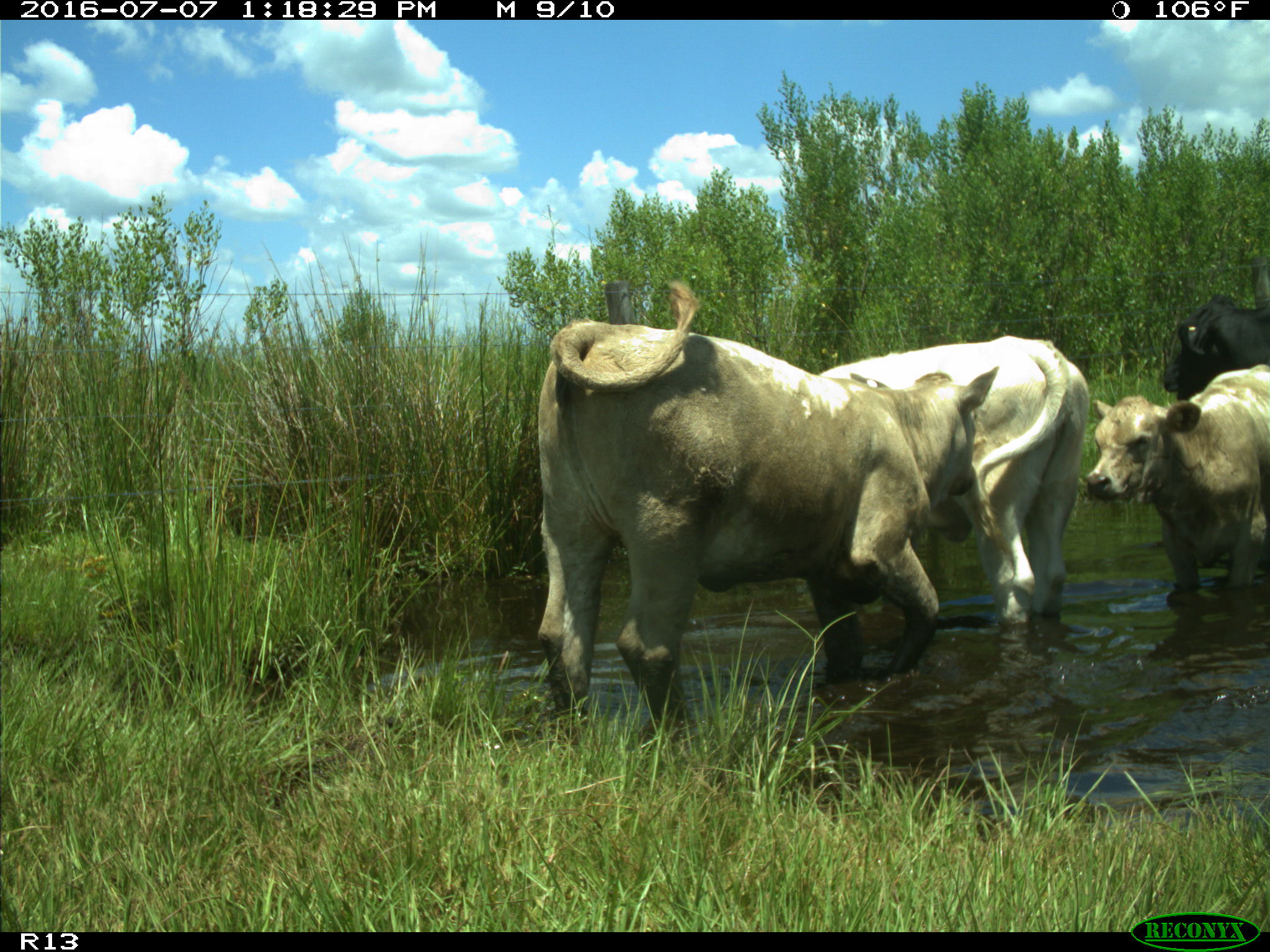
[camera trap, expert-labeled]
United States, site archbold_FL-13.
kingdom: Animalia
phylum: Chordata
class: Mammalia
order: Artiodactyla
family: Bovidae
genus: Bos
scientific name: Bos taurus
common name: domestic cow